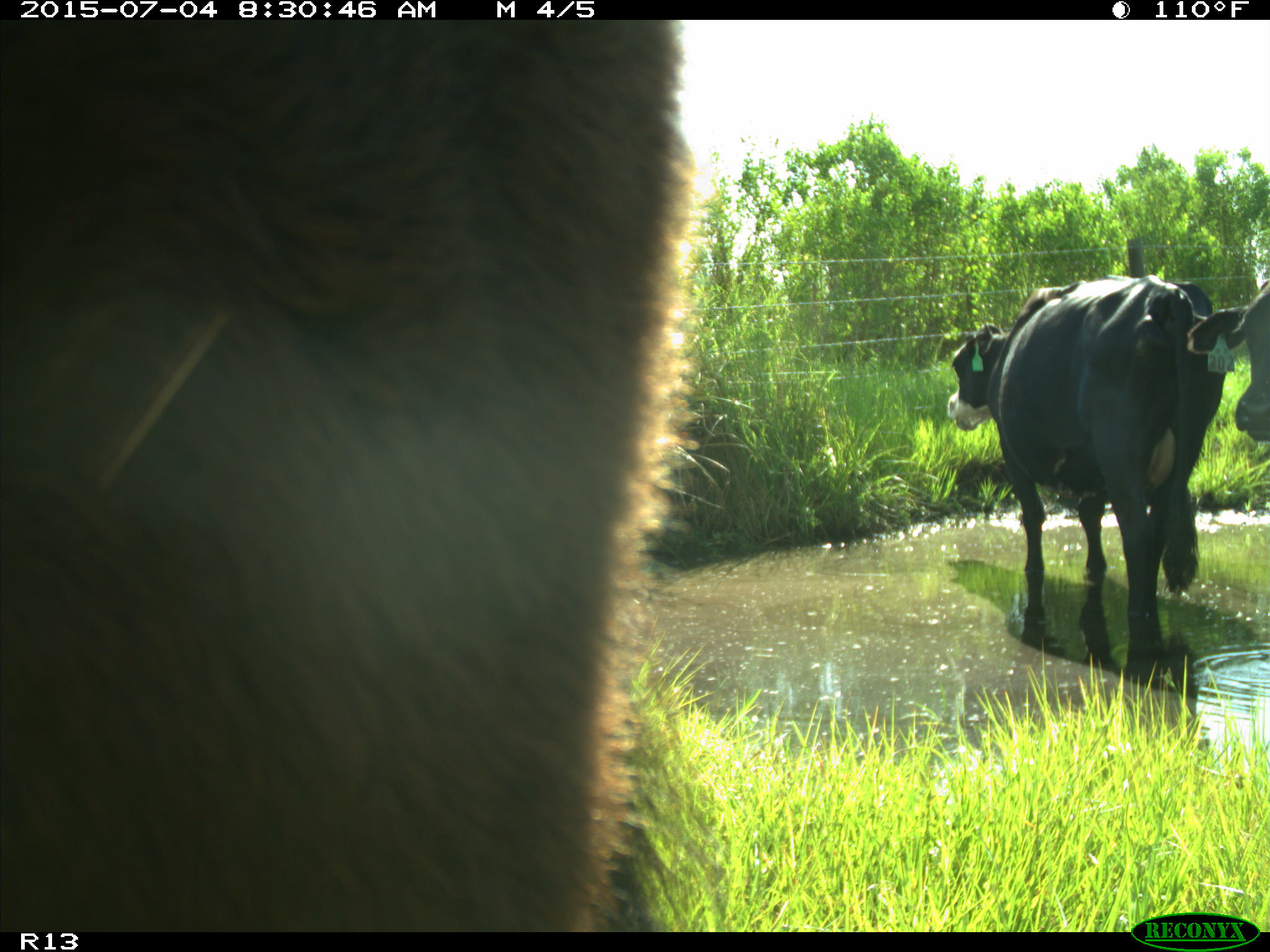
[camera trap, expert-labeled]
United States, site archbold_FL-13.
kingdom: Animalia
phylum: Chordata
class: Mammalia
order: Artiodactyla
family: Bovidae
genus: Bos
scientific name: Bos taurus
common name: domestic cow